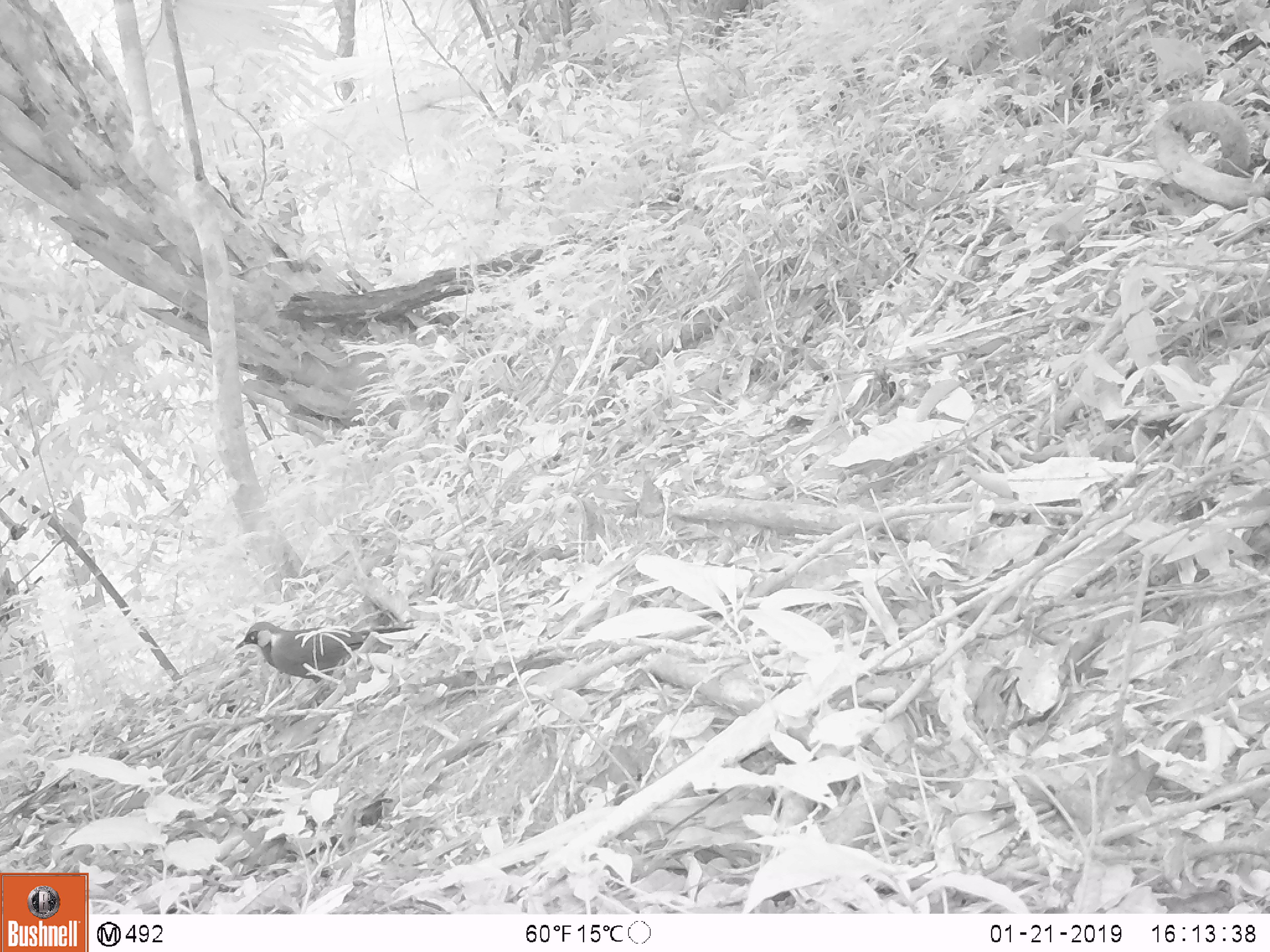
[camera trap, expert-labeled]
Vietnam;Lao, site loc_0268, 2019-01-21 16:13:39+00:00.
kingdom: Animalia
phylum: Chordata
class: Aves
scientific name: Aves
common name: bird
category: unidentified bird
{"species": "unidentified bird (bird) (Aves)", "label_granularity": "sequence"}